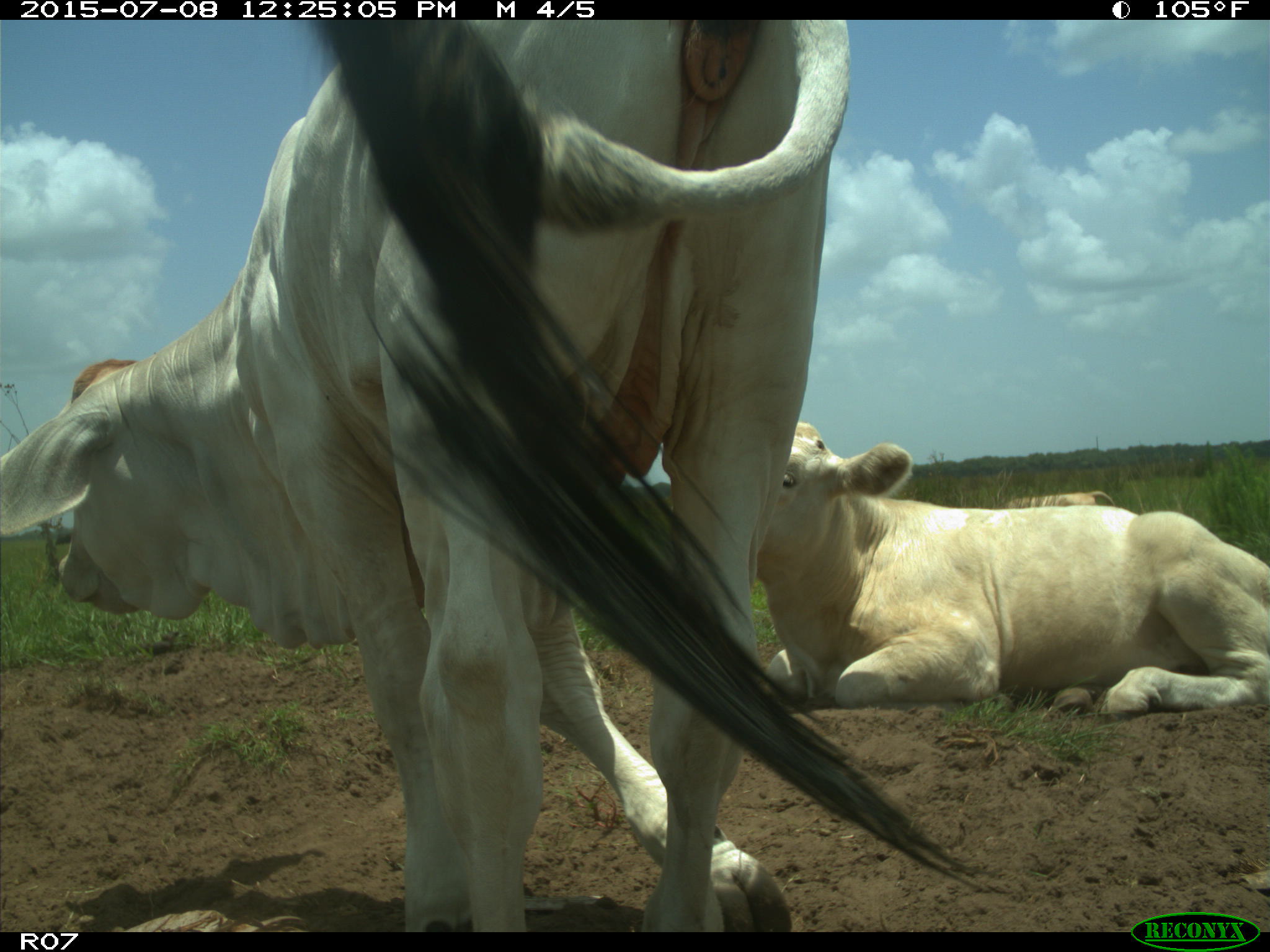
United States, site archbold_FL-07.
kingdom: Animalia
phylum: Chordata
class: Mammalia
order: Artiodactyla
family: Bovidae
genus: Bos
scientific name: Bos taurus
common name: domestic cow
Bos taurus (domestic cow).